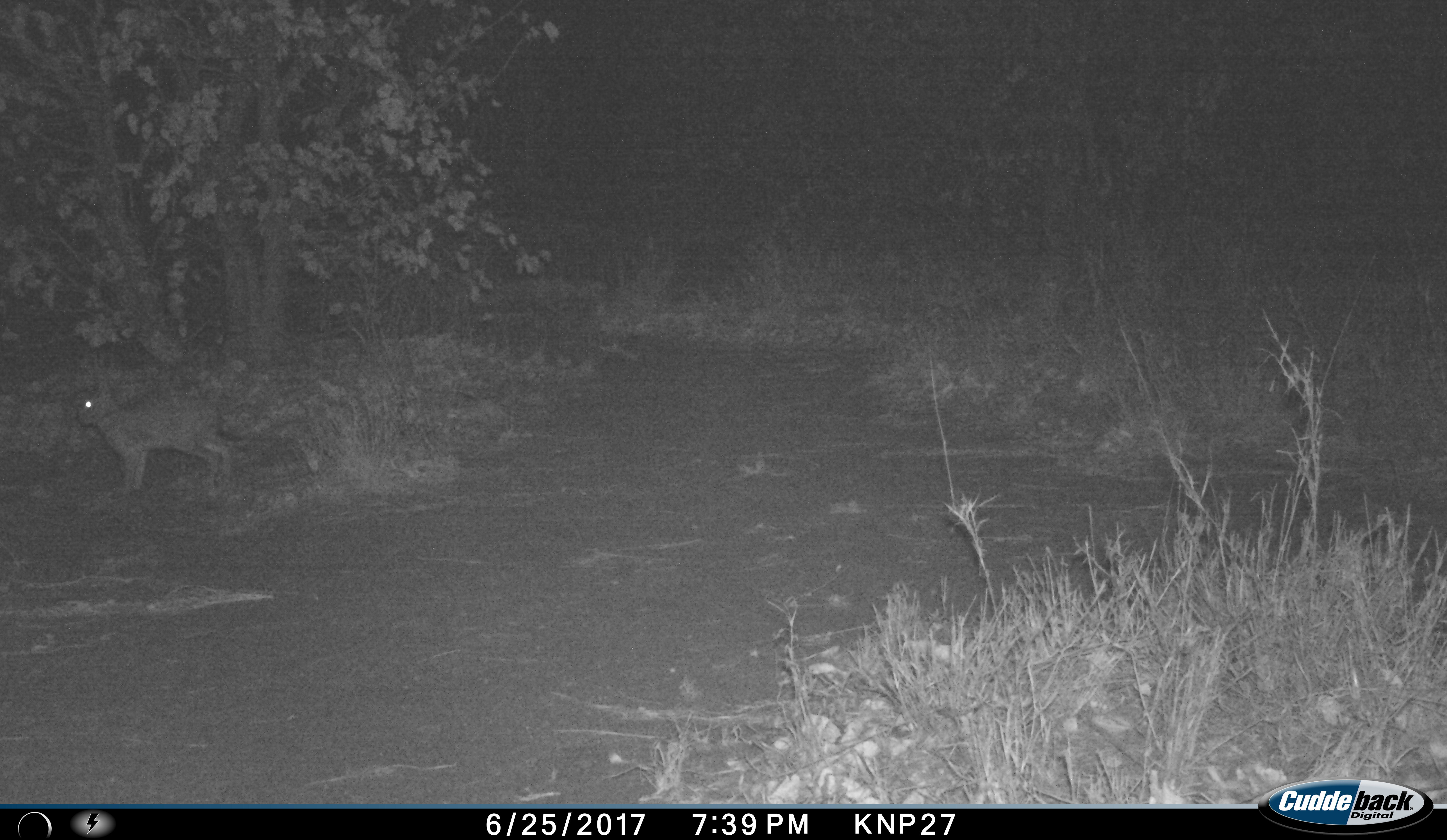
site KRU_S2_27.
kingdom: Animalia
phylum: Chordata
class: Mammalia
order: Lagomorpha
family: Leporidae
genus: Lepus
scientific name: Lepus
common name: hare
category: hareunknown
Hareunknown (hare) (Lepus), count 1. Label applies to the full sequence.